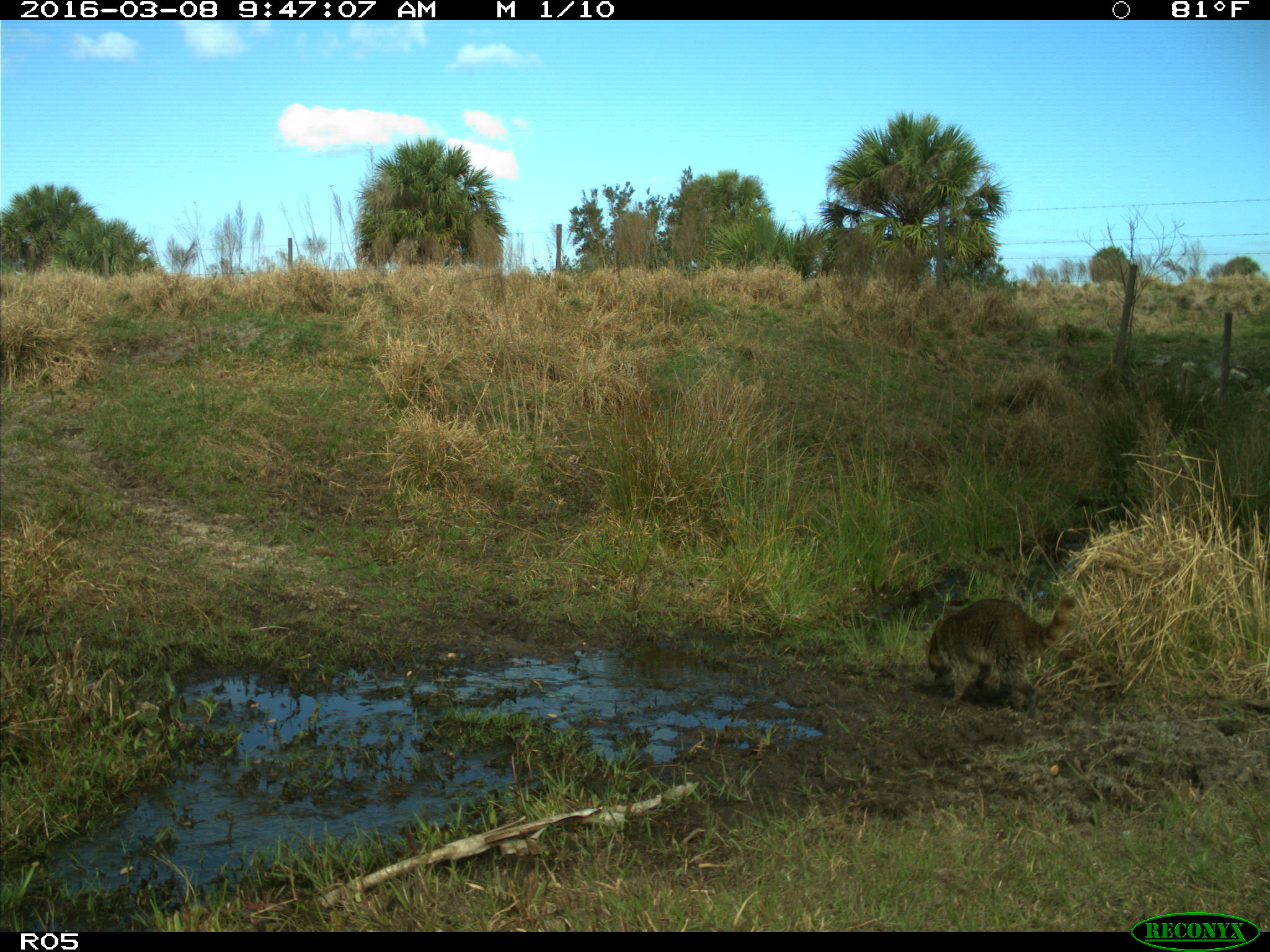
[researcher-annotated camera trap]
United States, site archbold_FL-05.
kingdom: Animalia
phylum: Chordata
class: Mammalia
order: Carnivora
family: Procyonidae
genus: Procyon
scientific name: Procyon lotor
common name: common raccoon